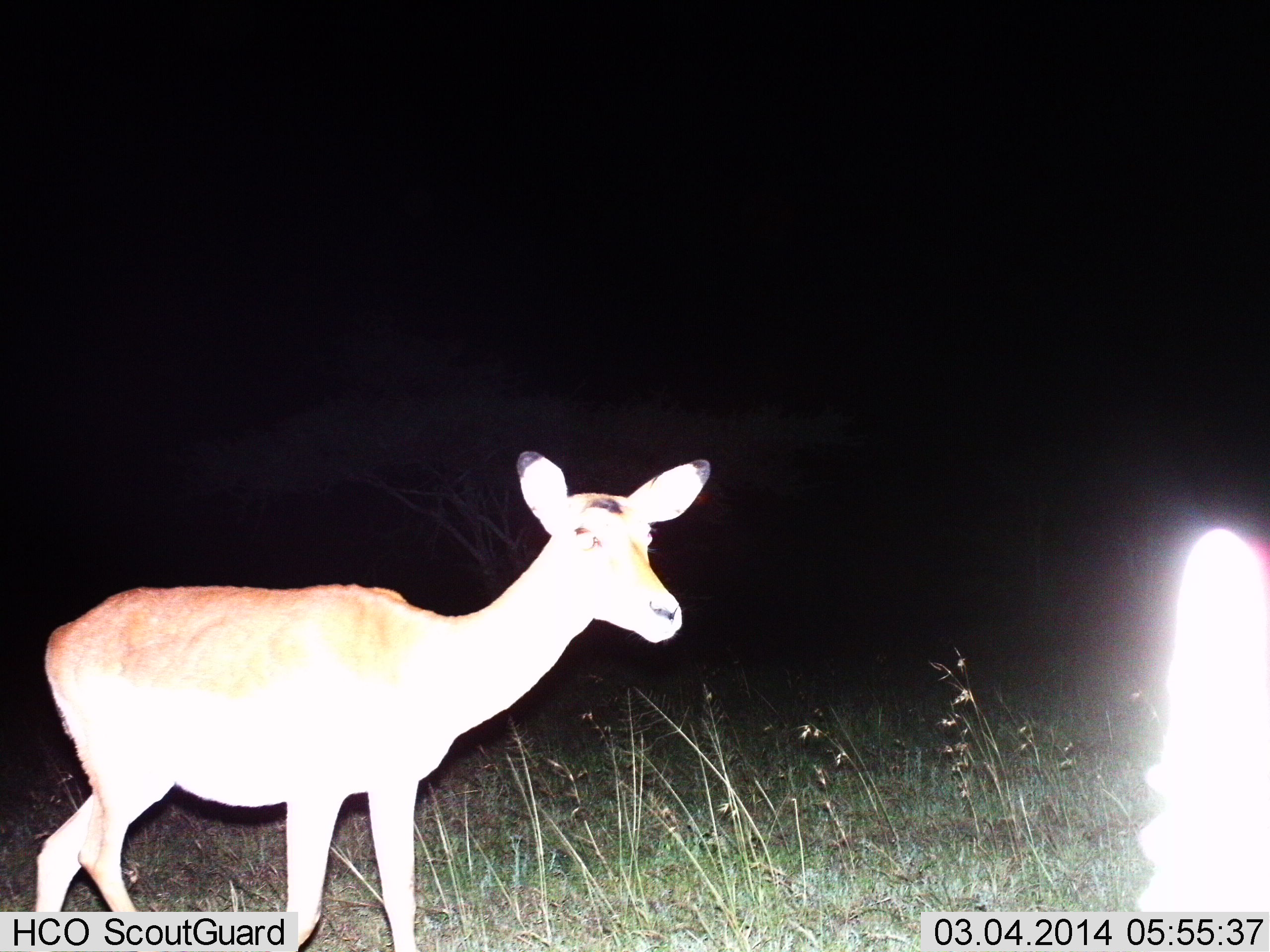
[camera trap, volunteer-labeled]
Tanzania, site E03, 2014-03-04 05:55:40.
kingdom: Animalia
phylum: Chordata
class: Mammalia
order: Artiodactyla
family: Bovidae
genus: Aepyceros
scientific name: Aepyceros melampus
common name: impala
Impala (Aepyceros melampus), count 1. Behavior (volunteer vote fractions): standing 100%, resting 0%, moving 0%, interacting 0%. Young present (vote fraction): 0%. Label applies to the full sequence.